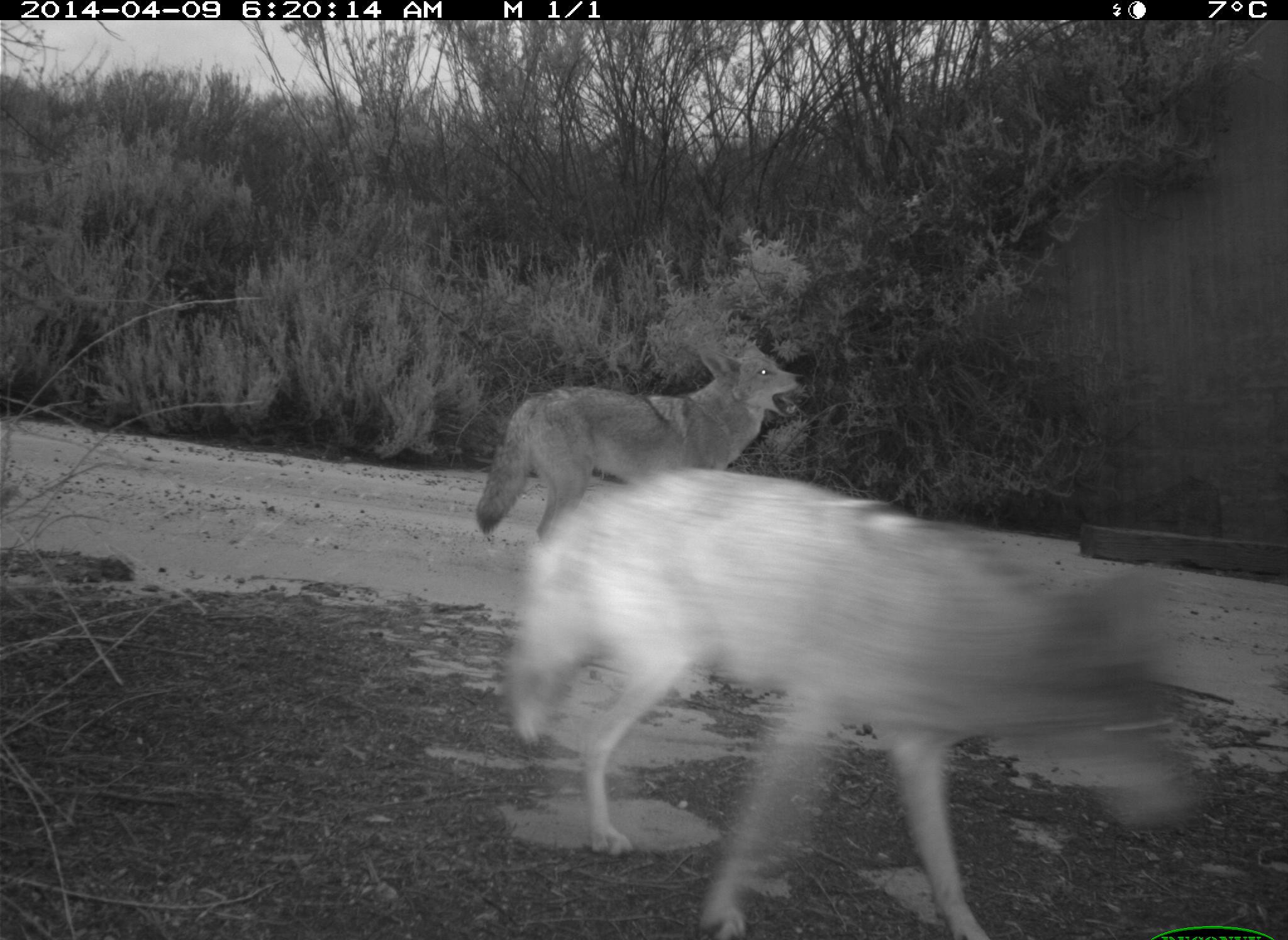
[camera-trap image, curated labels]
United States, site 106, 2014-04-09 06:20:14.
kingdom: Animalia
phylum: Chordata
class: Mammalia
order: Carnivora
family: Canidae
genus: Canis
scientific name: Canis latrans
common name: coyote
Coyote (Canis latrans).